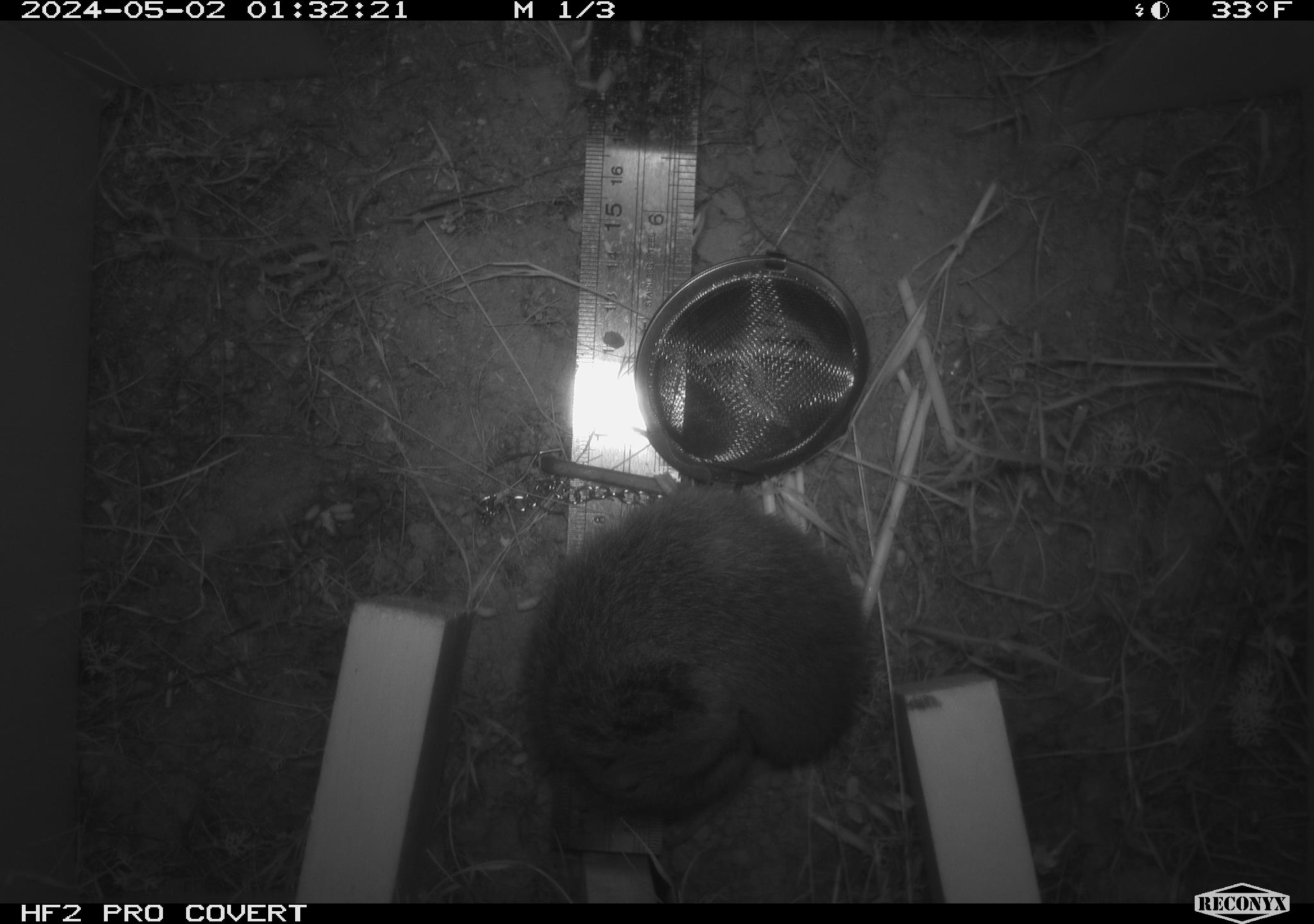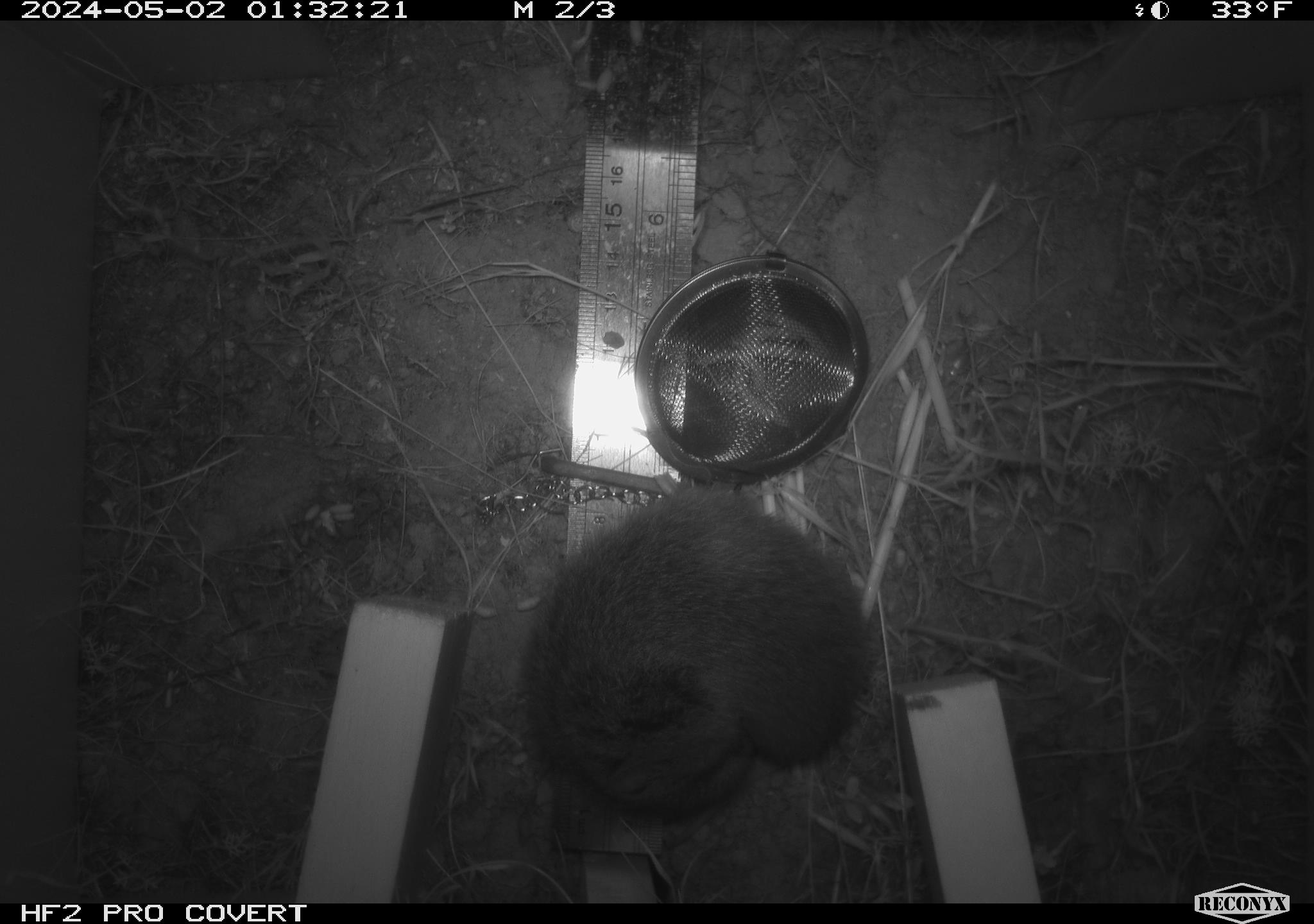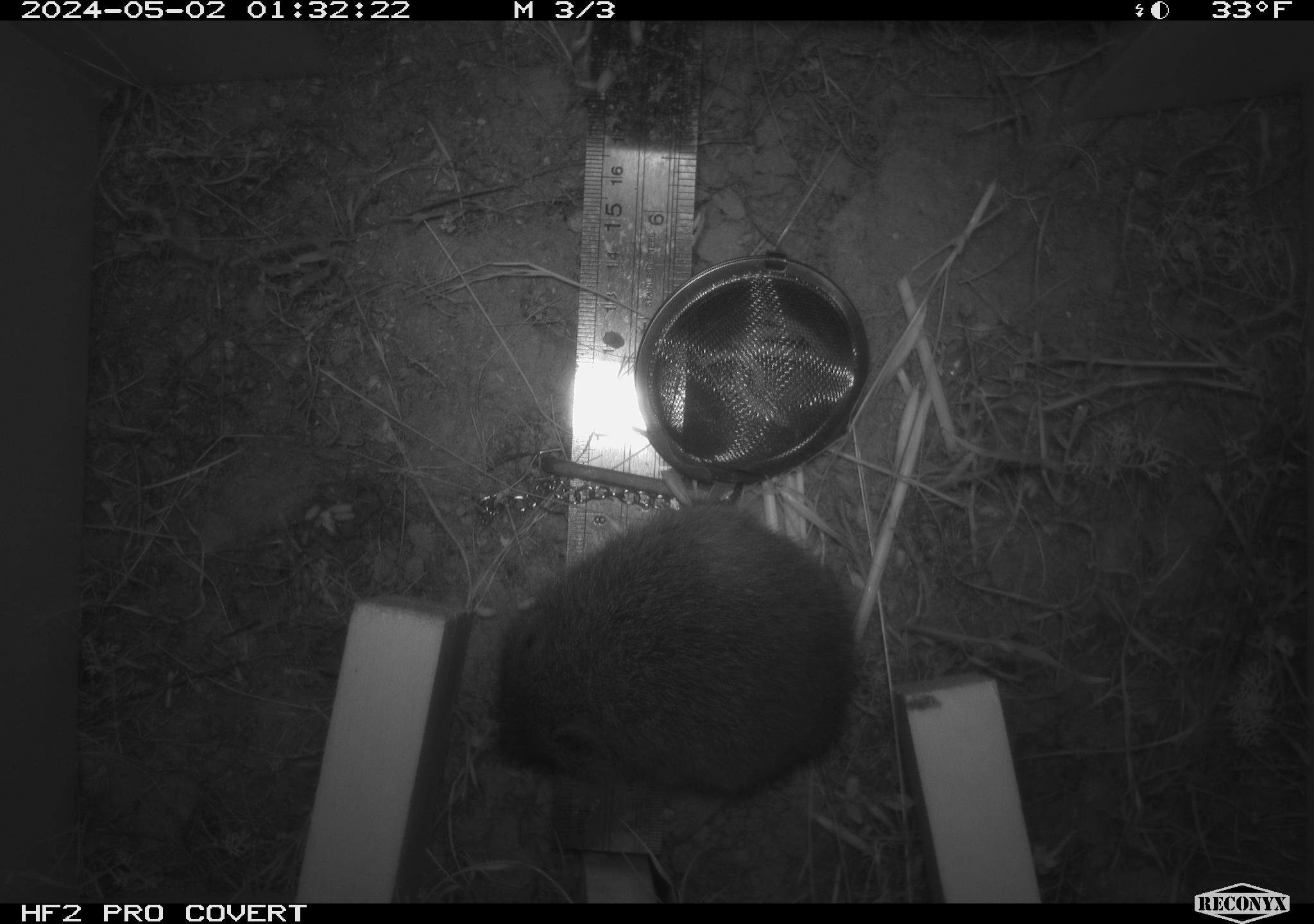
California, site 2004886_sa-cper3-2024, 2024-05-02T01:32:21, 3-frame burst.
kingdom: Animalia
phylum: Chordata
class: Mammalia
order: Rodentia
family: Cricetidae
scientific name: Arvicolinae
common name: voles, lemmings, and muskrats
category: arvicolinae subfamily